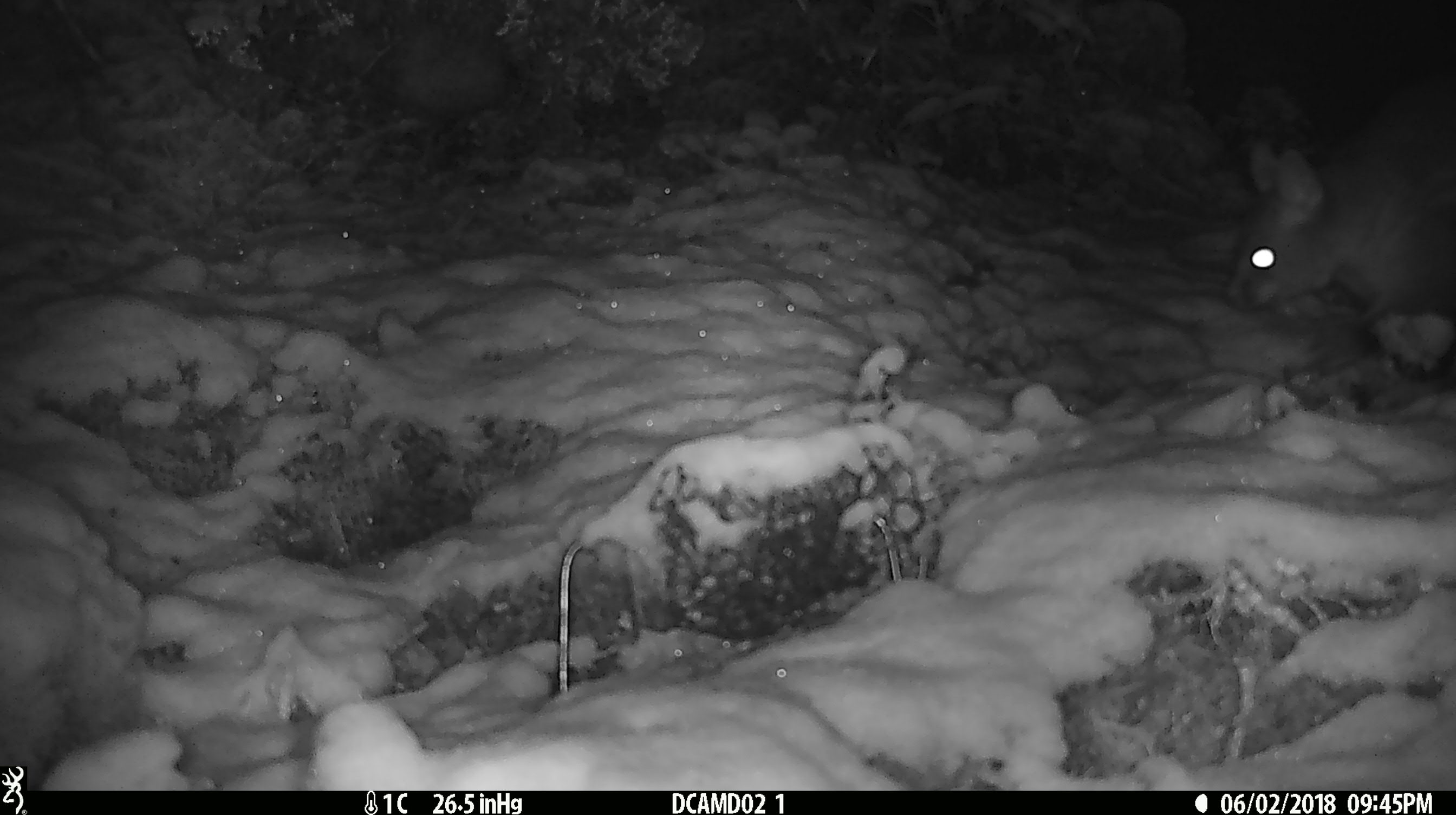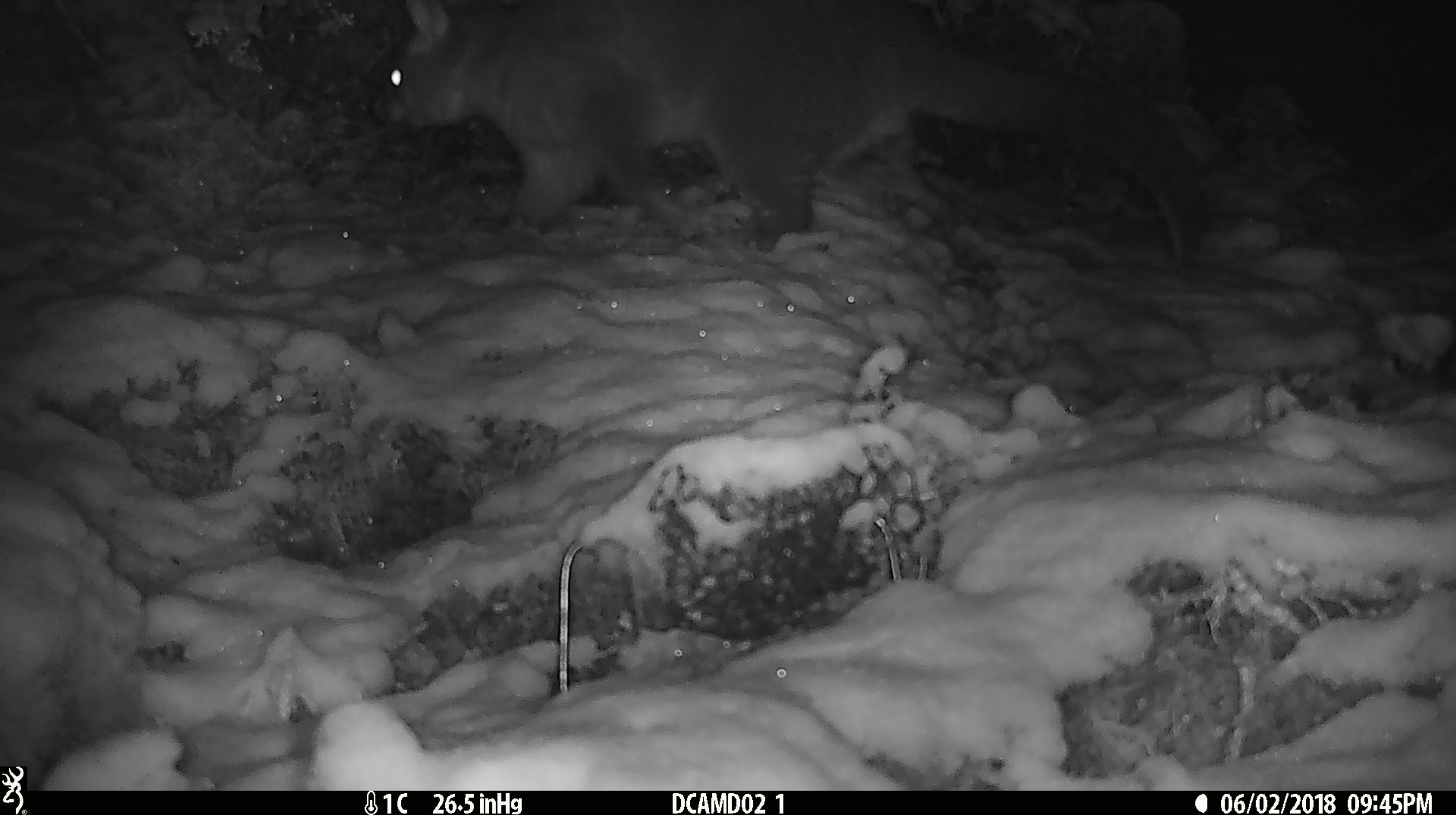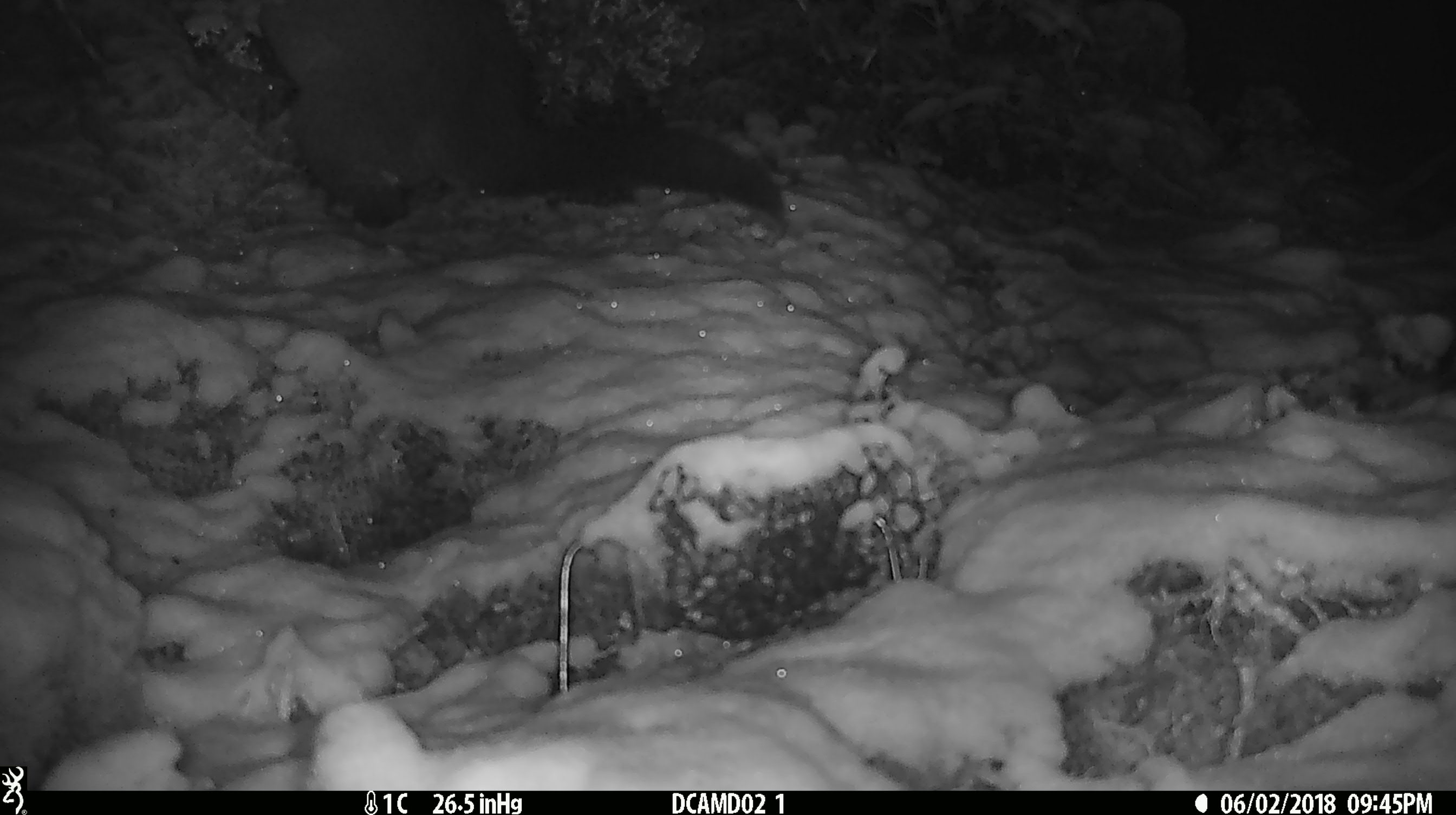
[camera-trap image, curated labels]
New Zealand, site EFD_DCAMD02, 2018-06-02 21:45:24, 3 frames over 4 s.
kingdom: Animalia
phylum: Chordata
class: Mammalia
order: Diprotodontia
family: Phalangeridae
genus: Trichosurus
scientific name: Trichosurus vulpecula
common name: common brushtail possum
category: possum